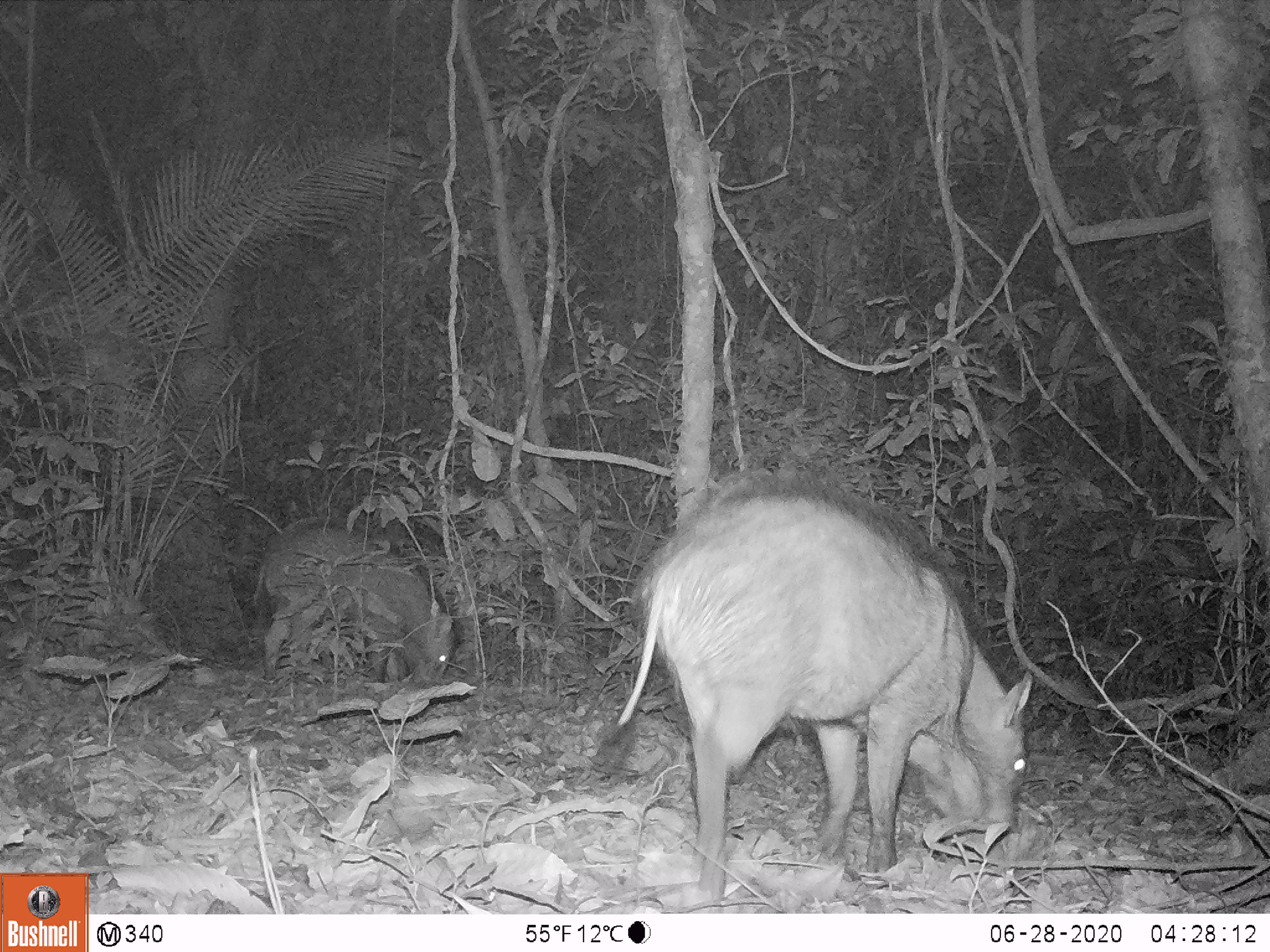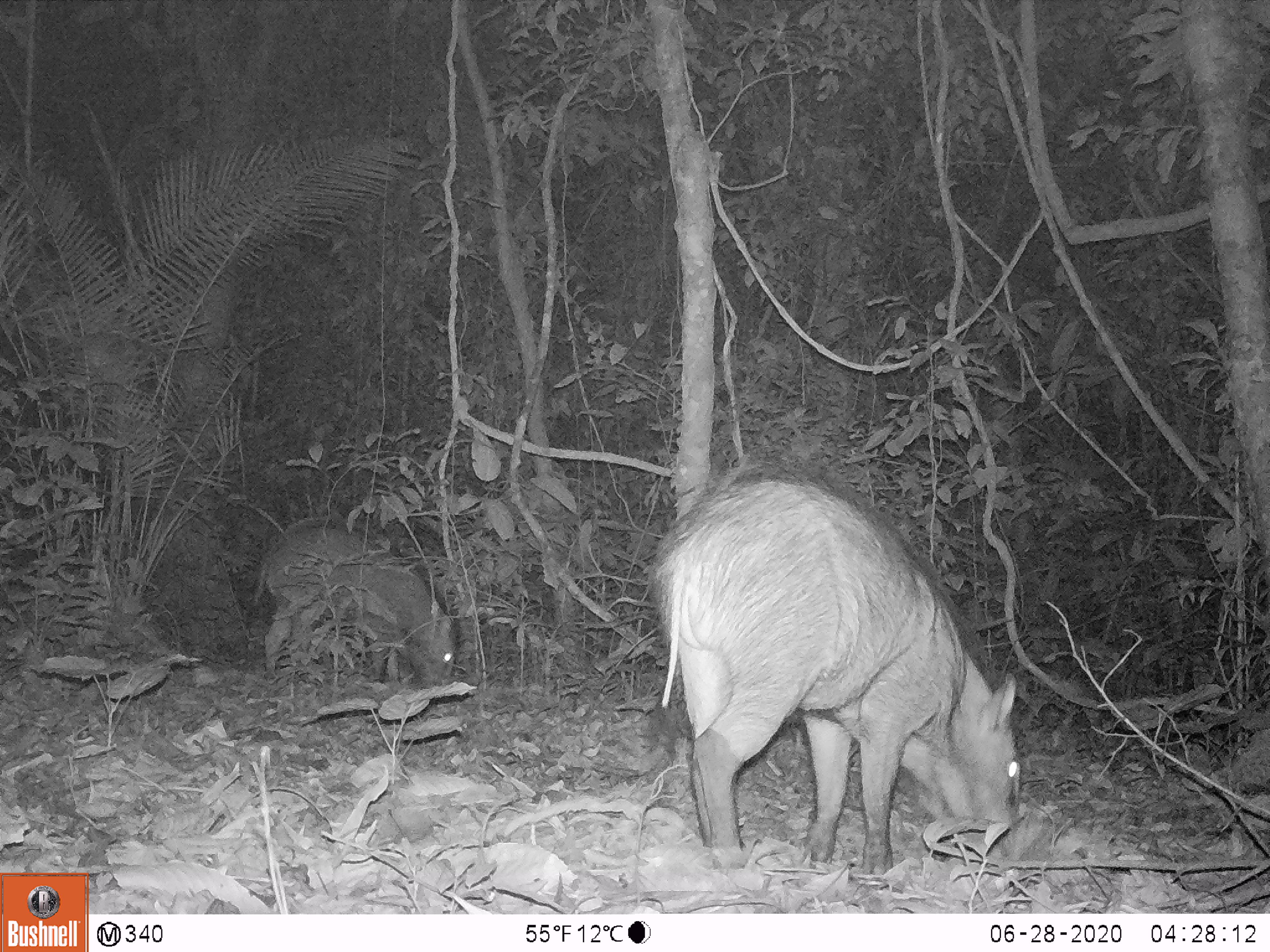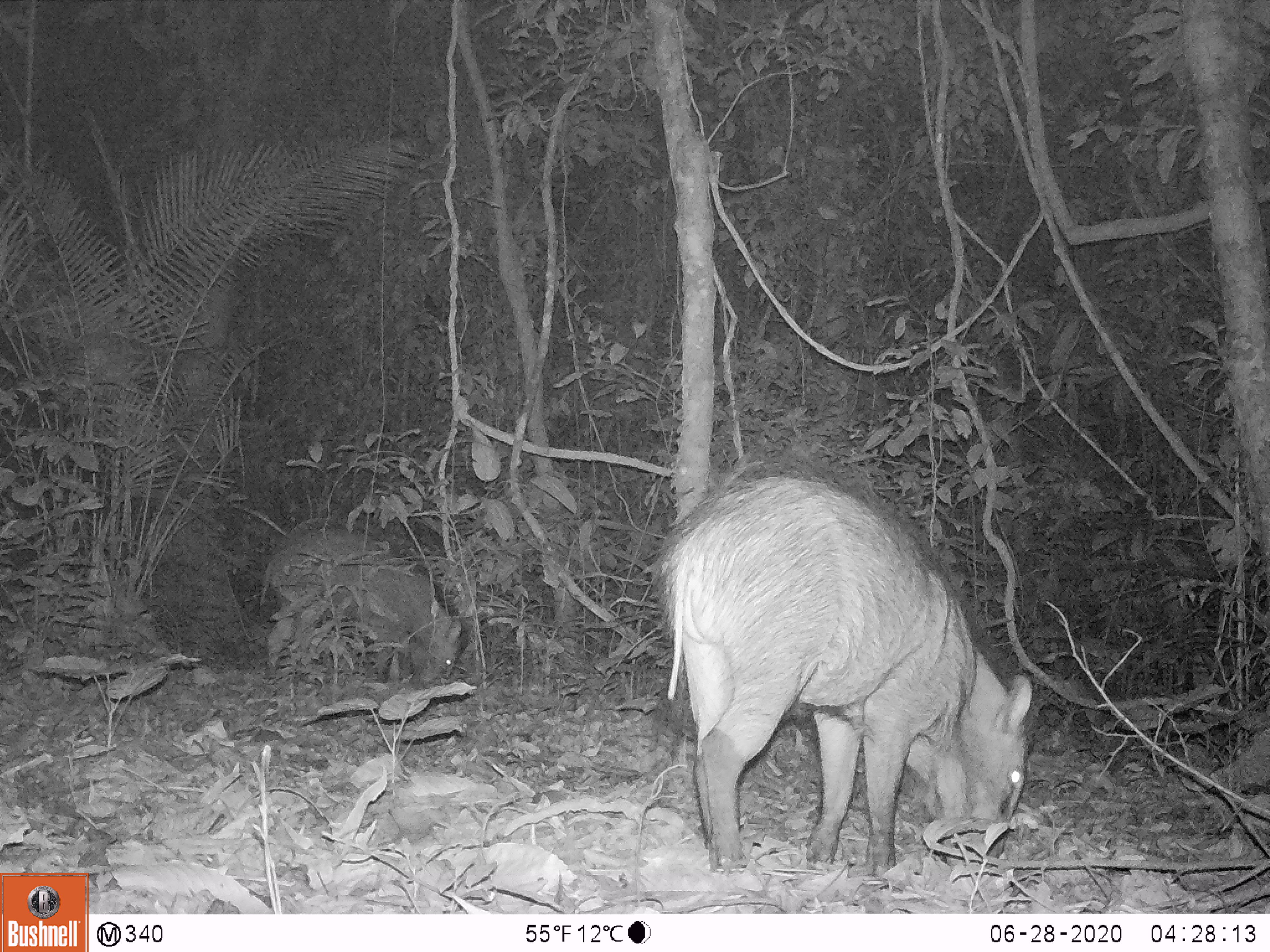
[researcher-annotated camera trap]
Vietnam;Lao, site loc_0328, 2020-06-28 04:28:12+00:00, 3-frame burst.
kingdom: Animalia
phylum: Chordata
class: Mammalia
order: Artiodactyla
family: Suidae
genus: Sus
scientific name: Sus scrofa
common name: eurasian wild pig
Eurasian wild pig (Sus scrofa). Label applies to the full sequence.